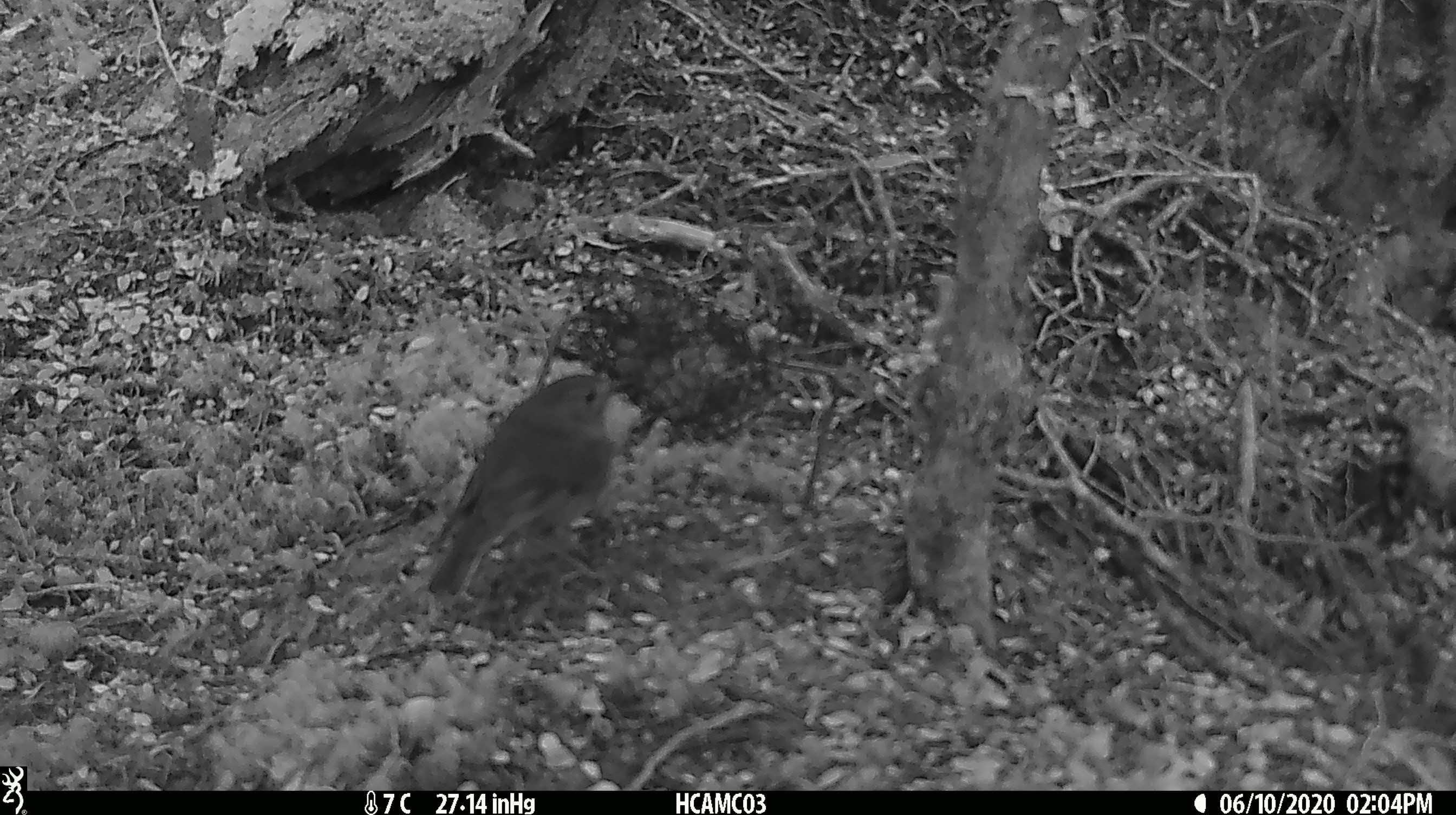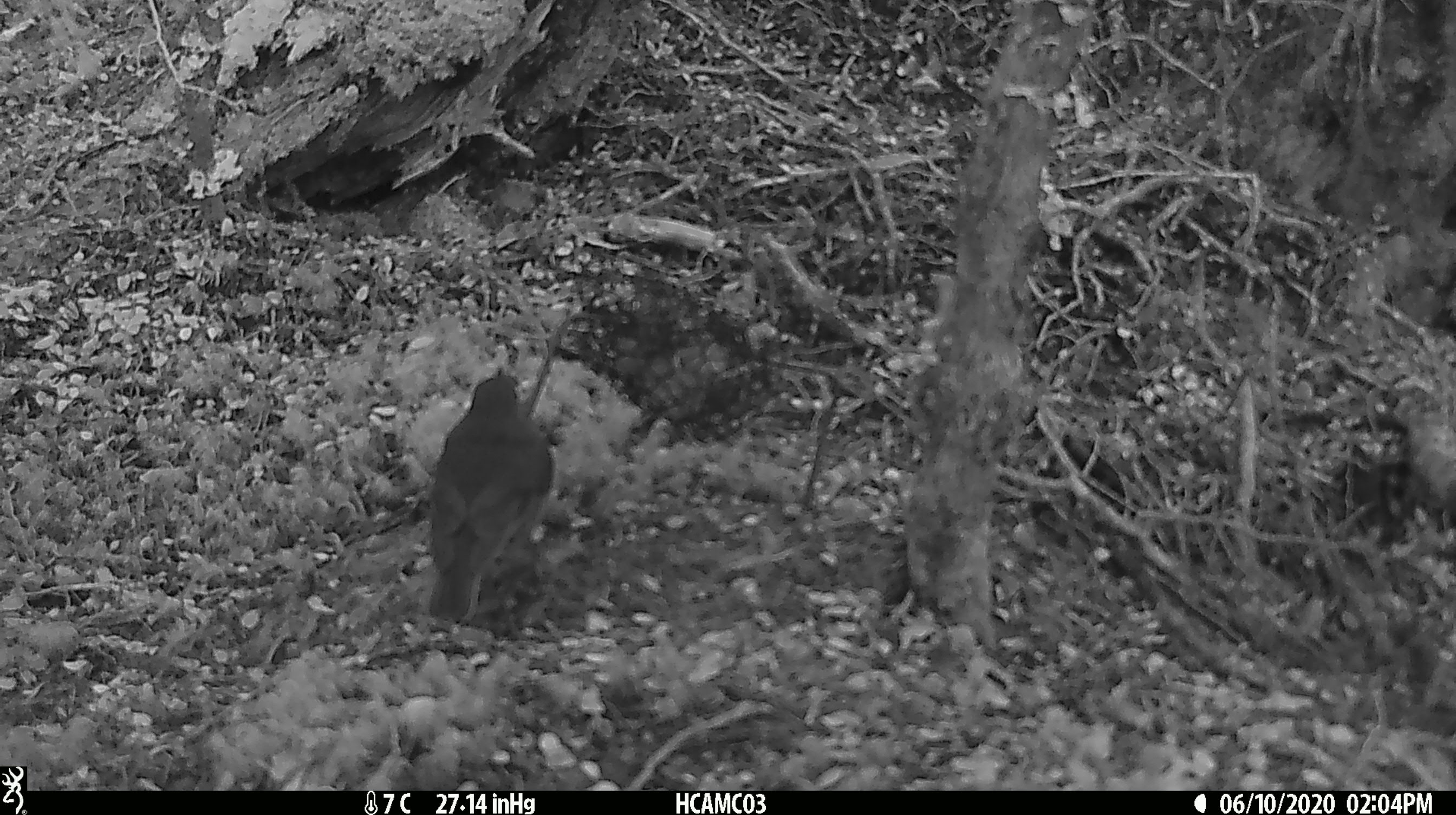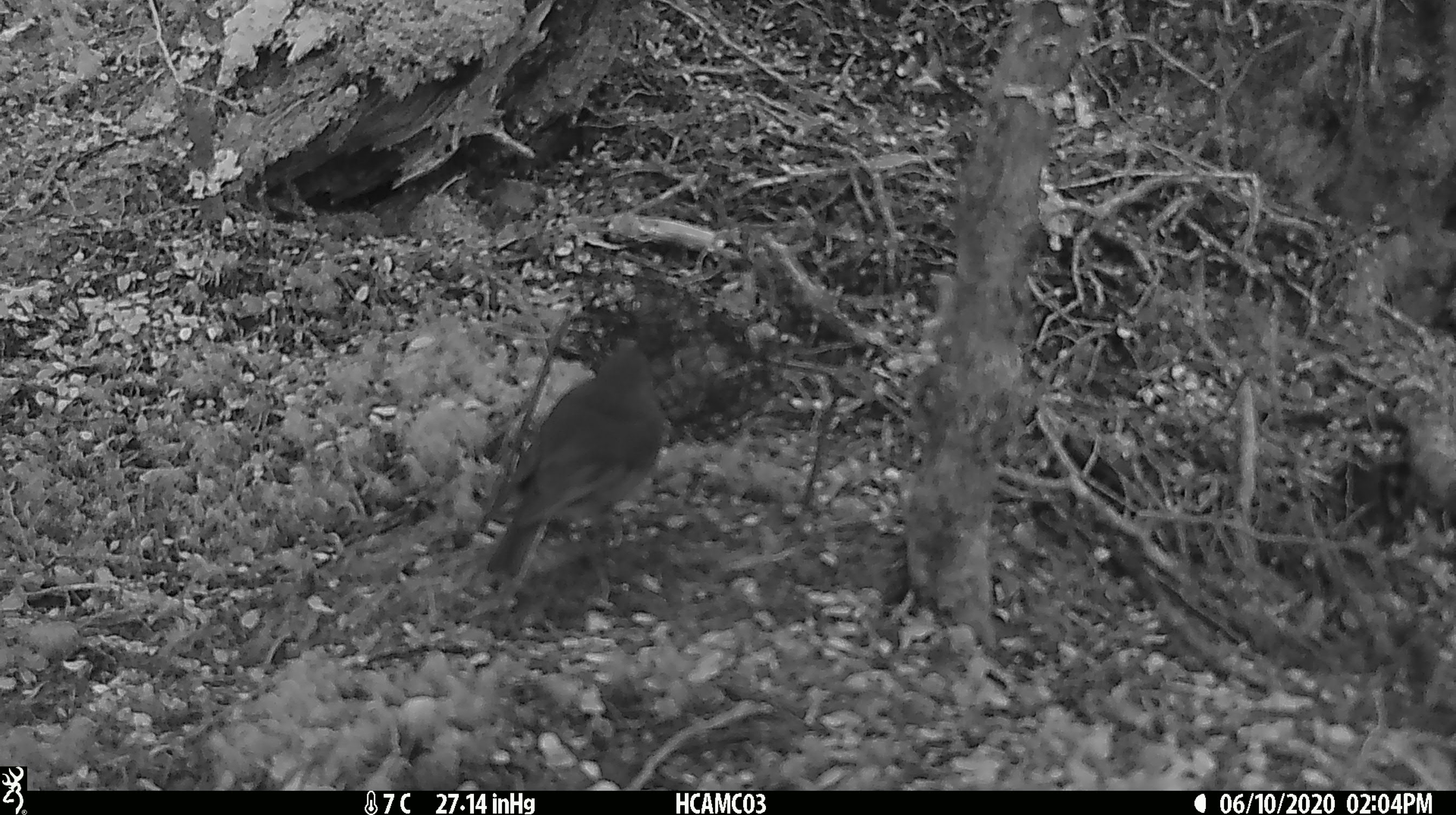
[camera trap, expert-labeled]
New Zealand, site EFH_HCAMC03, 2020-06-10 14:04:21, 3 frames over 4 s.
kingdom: Animalia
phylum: Chordata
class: Aves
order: Passeriformes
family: Petroicidae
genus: Petroica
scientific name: Petroica australis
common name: new zealand robin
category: robin